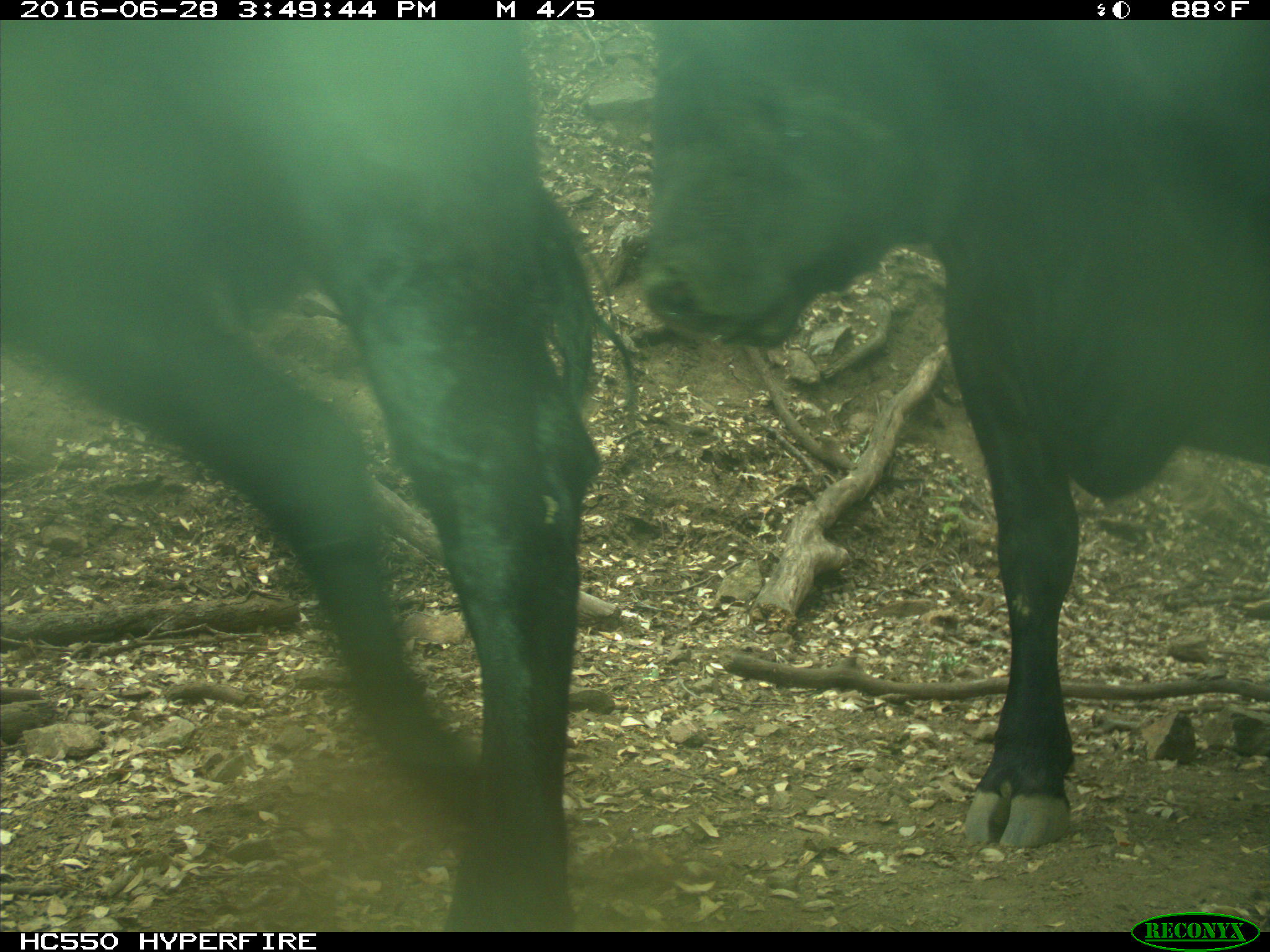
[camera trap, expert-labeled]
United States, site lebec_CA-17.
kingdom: Animalia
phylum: Chordata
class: Mammalia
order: Artiodactyla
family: Bovidae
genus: Bos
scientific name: Bos taurus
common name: domestic cow